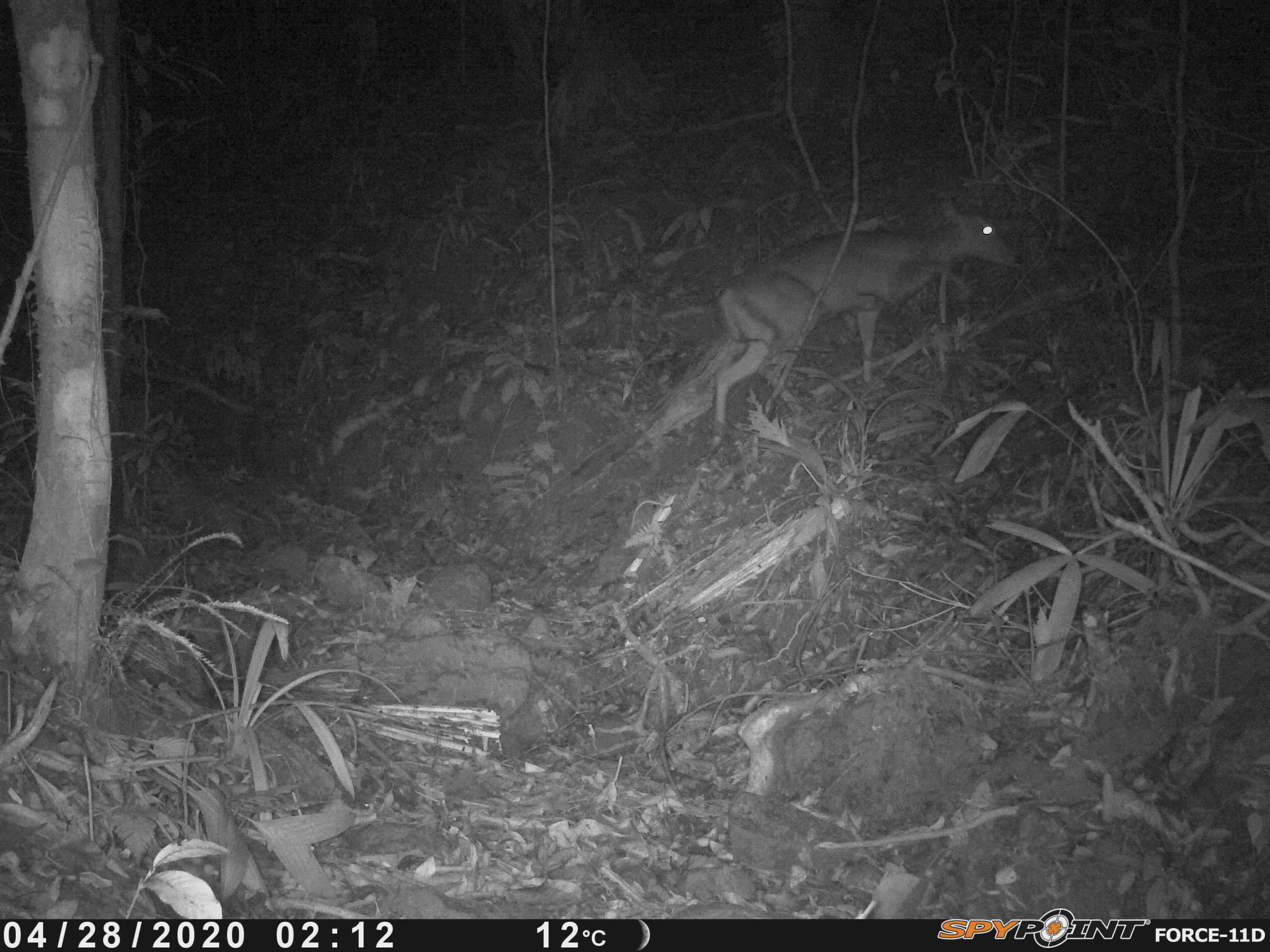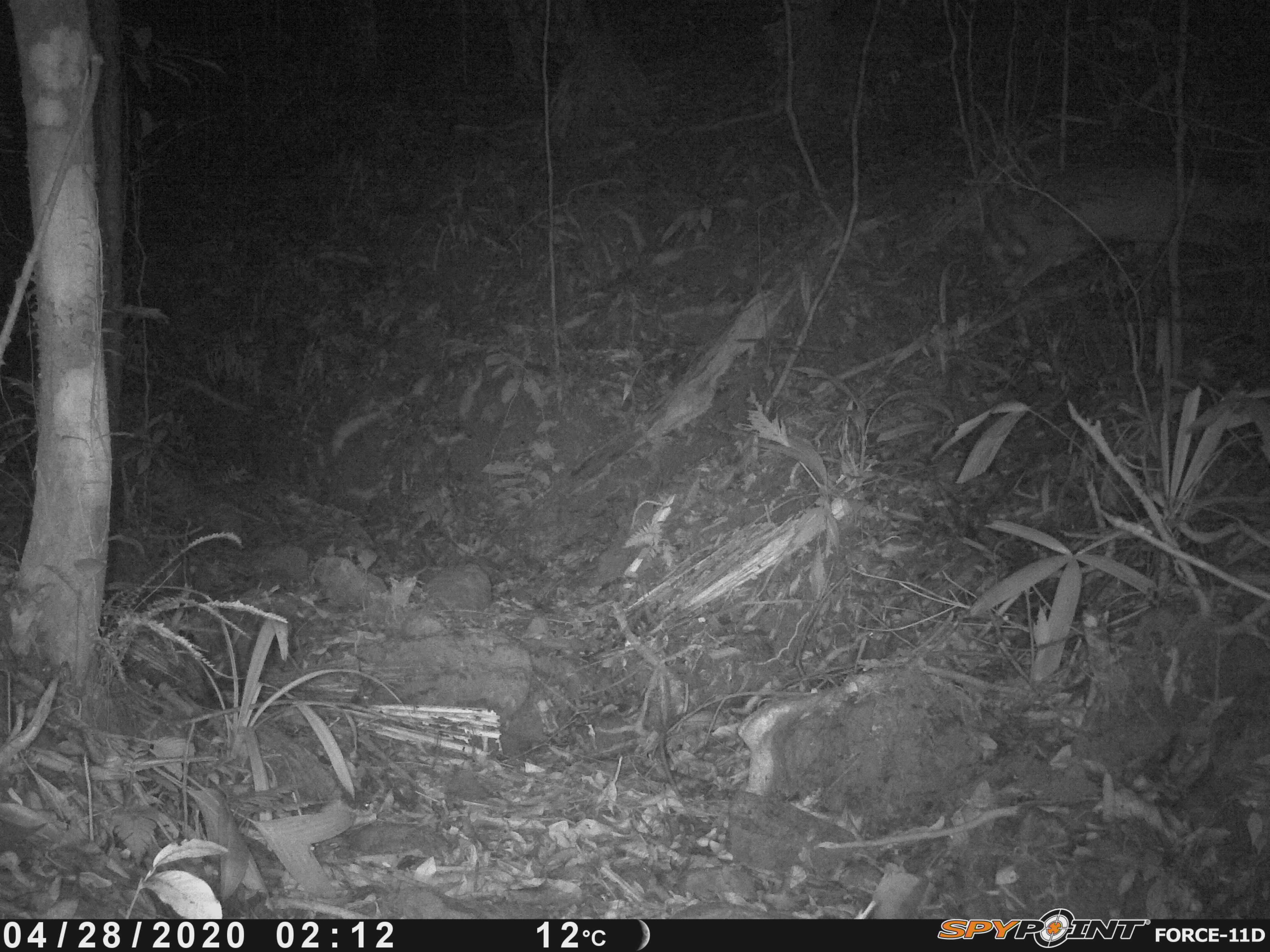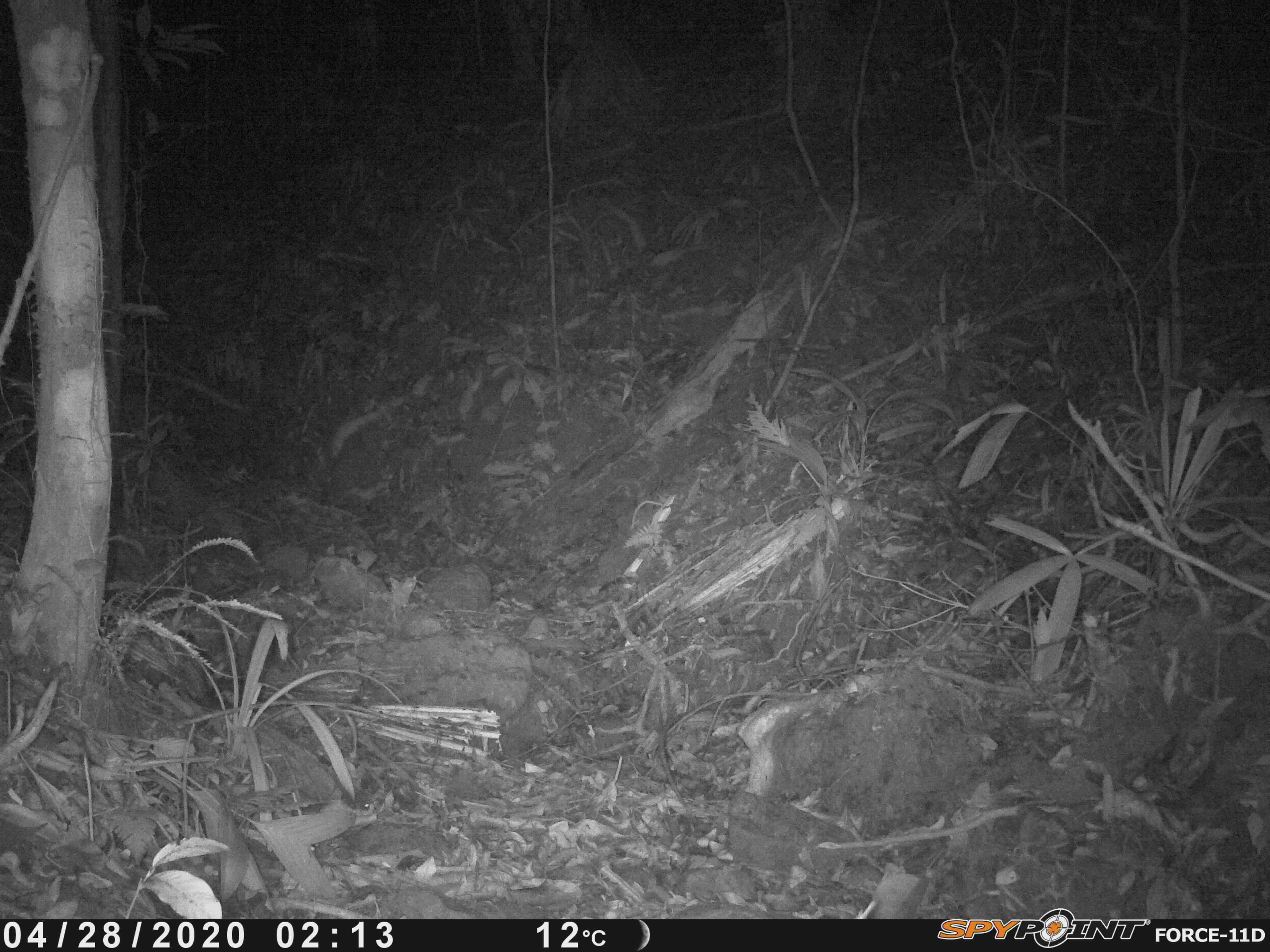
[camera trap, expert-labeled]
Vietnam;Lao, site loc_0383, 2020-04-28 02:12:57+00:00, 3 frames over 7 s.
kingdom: Animalia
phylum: Chordata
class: Mammalia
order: Artiodactyla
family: Cervidae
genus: Muntiacus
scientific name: Muntiacus rooseveltorum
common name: roosevelt's muntjac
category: roosevelts muntjac group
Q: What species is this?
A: Roosevelts muntjac group (roosevelt's muntjac) (Muntiacus rooseveltorum).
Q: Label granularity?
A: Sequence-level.